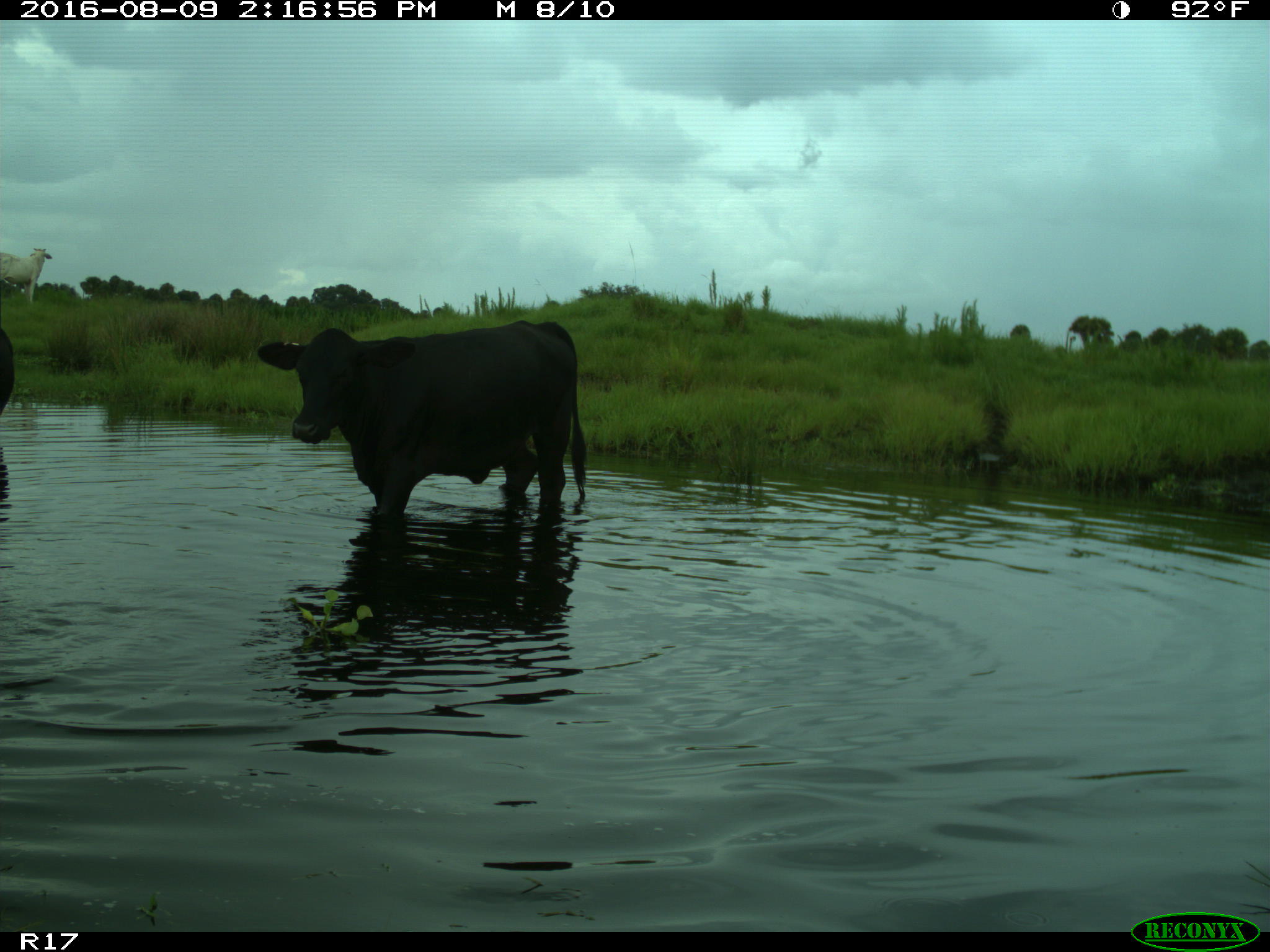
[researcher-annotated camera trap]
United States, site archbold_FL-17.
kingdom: Animalia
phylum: Chordata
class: Mammalia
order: Artiodactyla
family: Bovidae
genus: Bos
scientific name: Bos taurus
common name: domestic cow